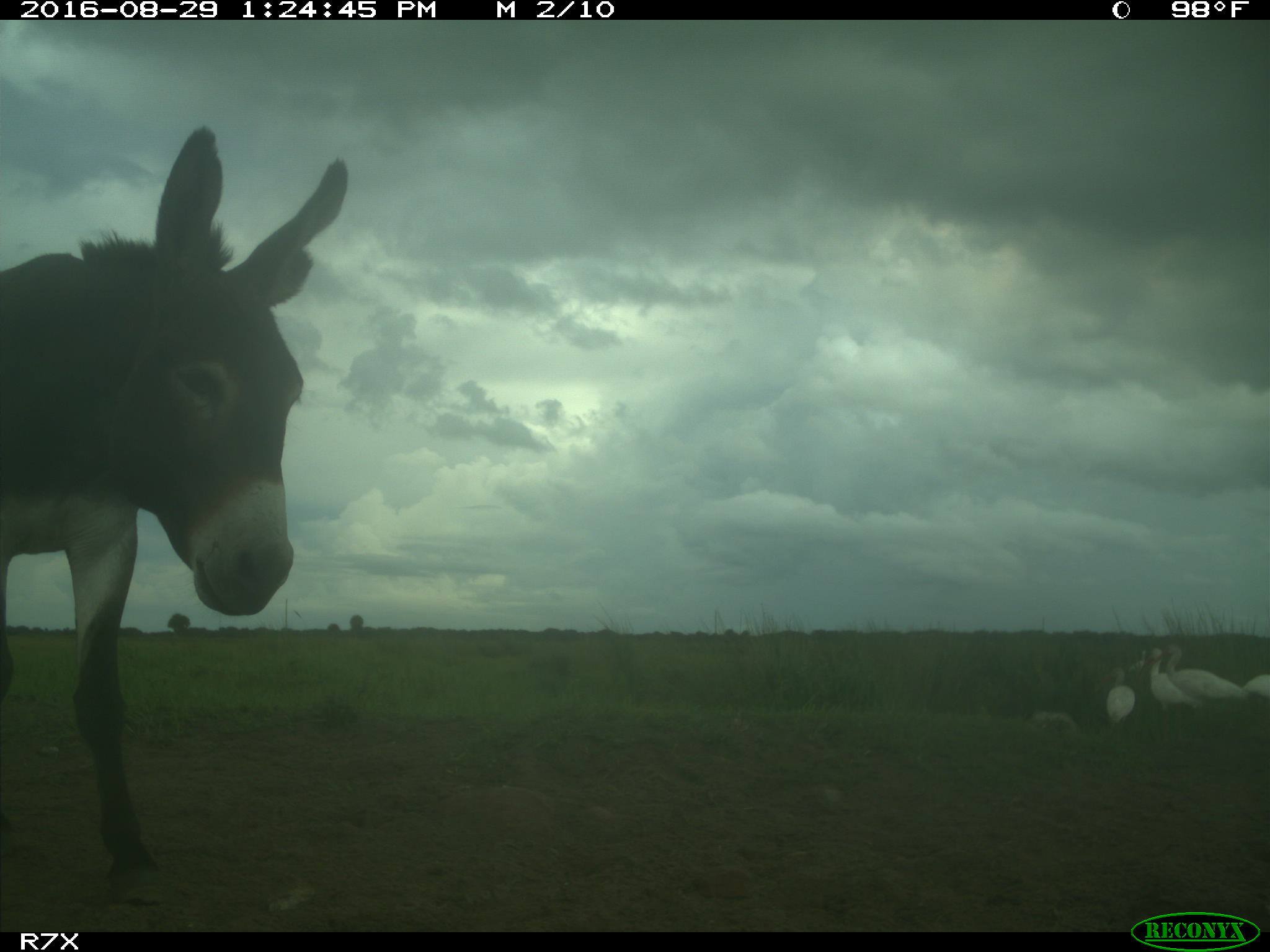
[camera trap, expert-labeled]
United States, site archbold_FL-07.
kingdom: Animalia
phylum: Chordata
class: Aves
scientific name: Aves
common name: birds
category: unidentified bird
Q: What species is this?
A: Unidentified bird (birds) (Aves).